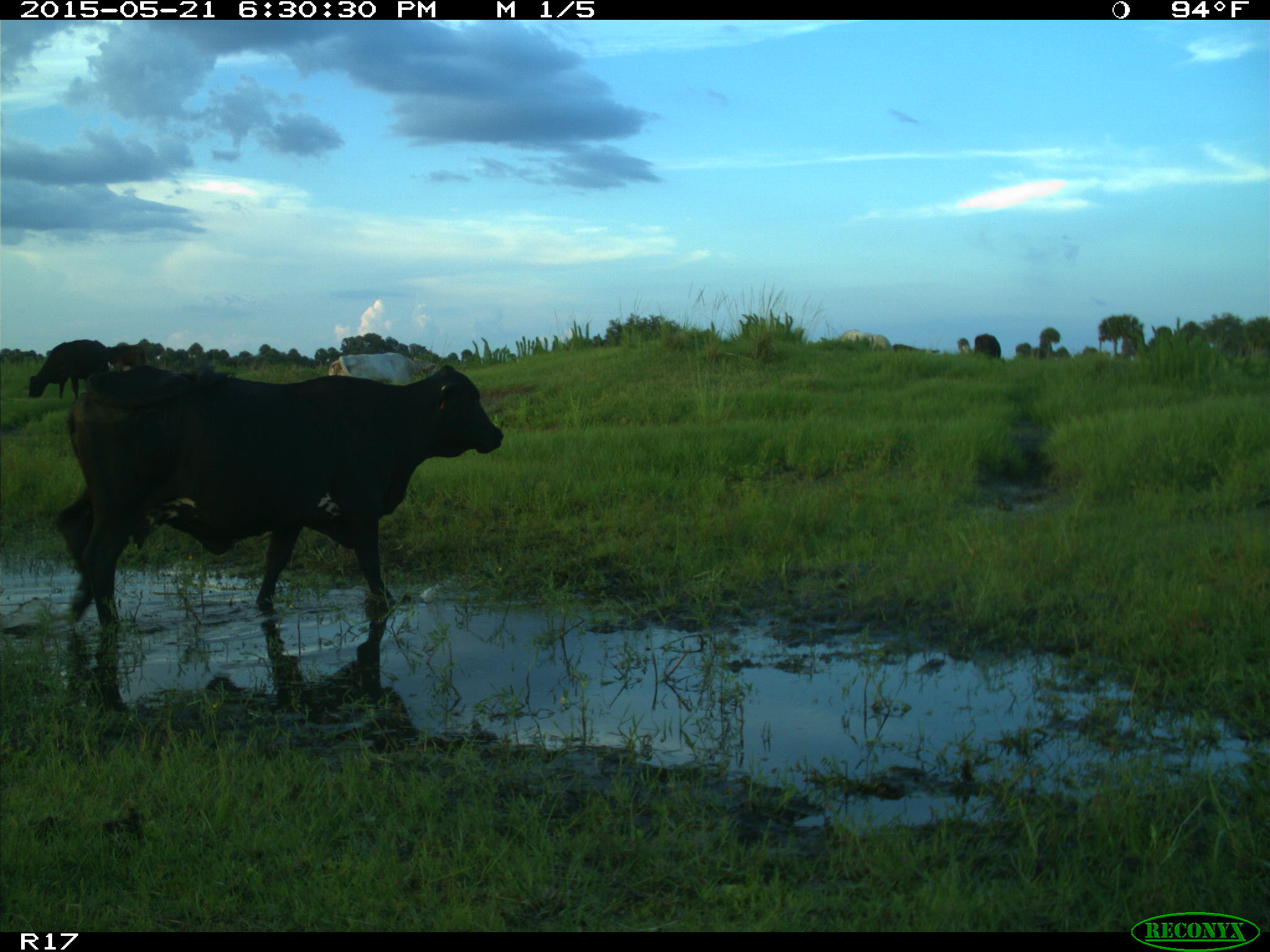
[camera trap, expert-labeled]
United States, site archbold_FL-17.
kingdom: Animalia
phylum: Chordata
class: Mammalia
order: Artiodactyla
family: Bovidae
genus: Bos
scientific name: Bos taurus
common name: domestic cow